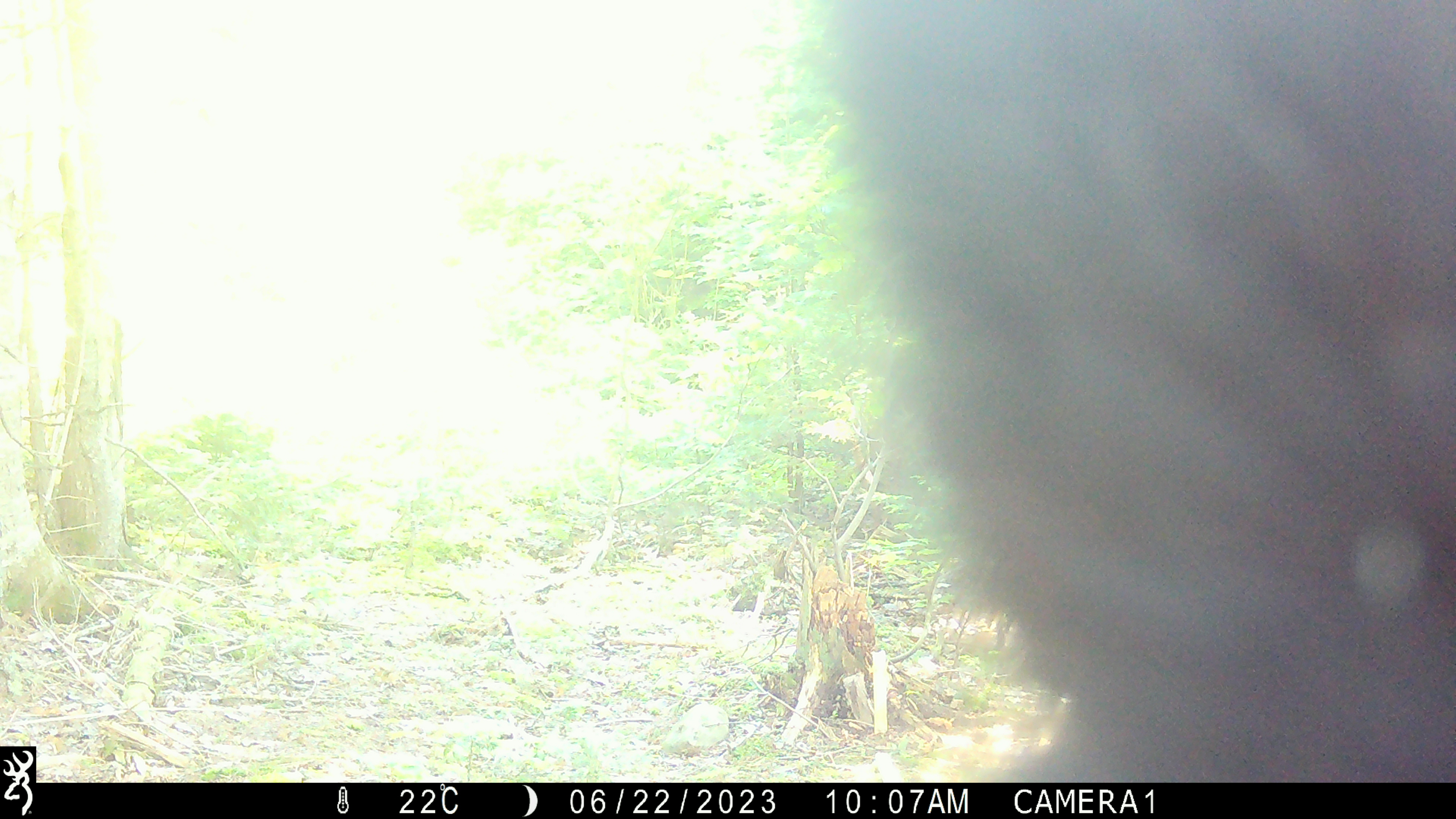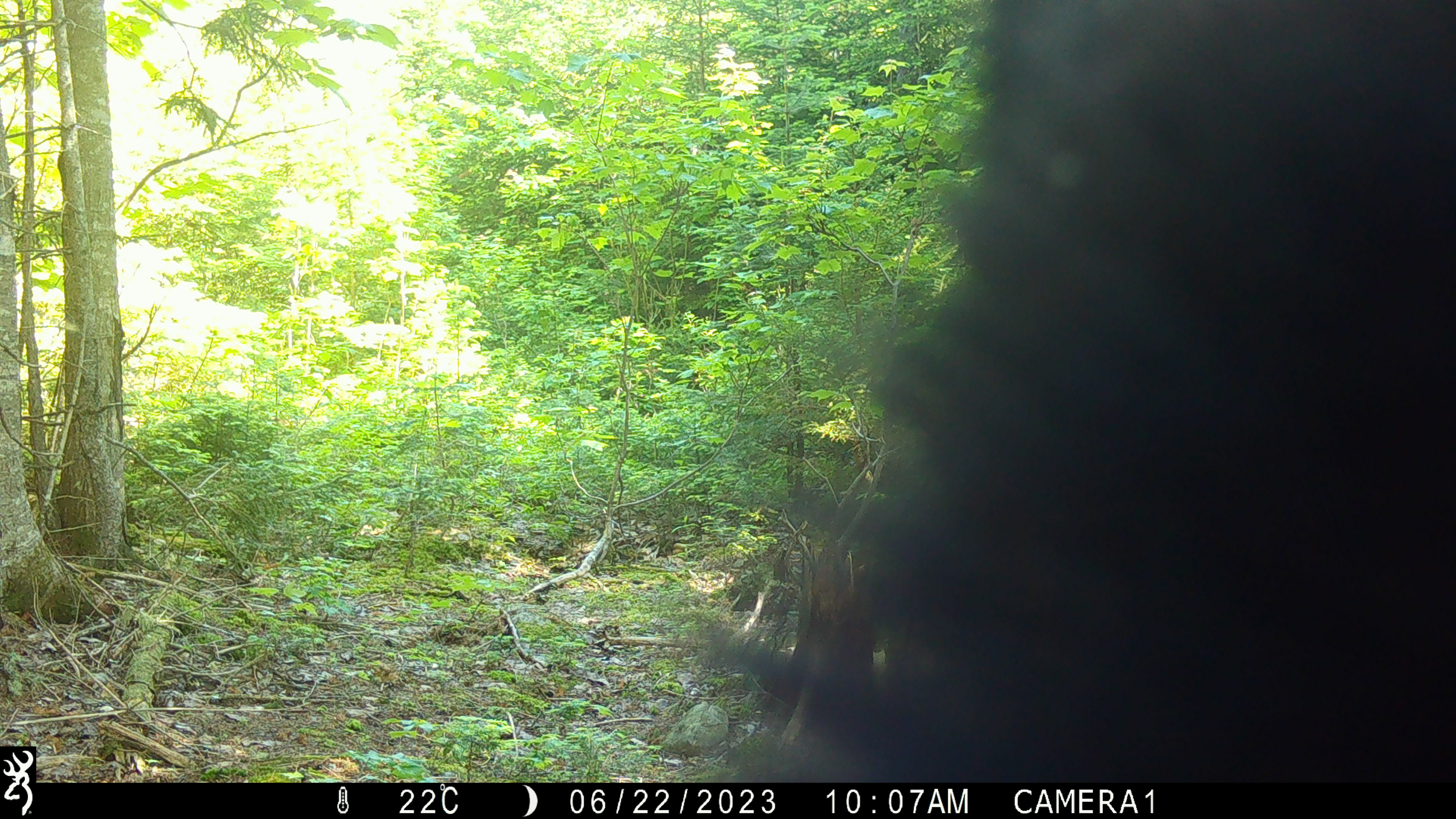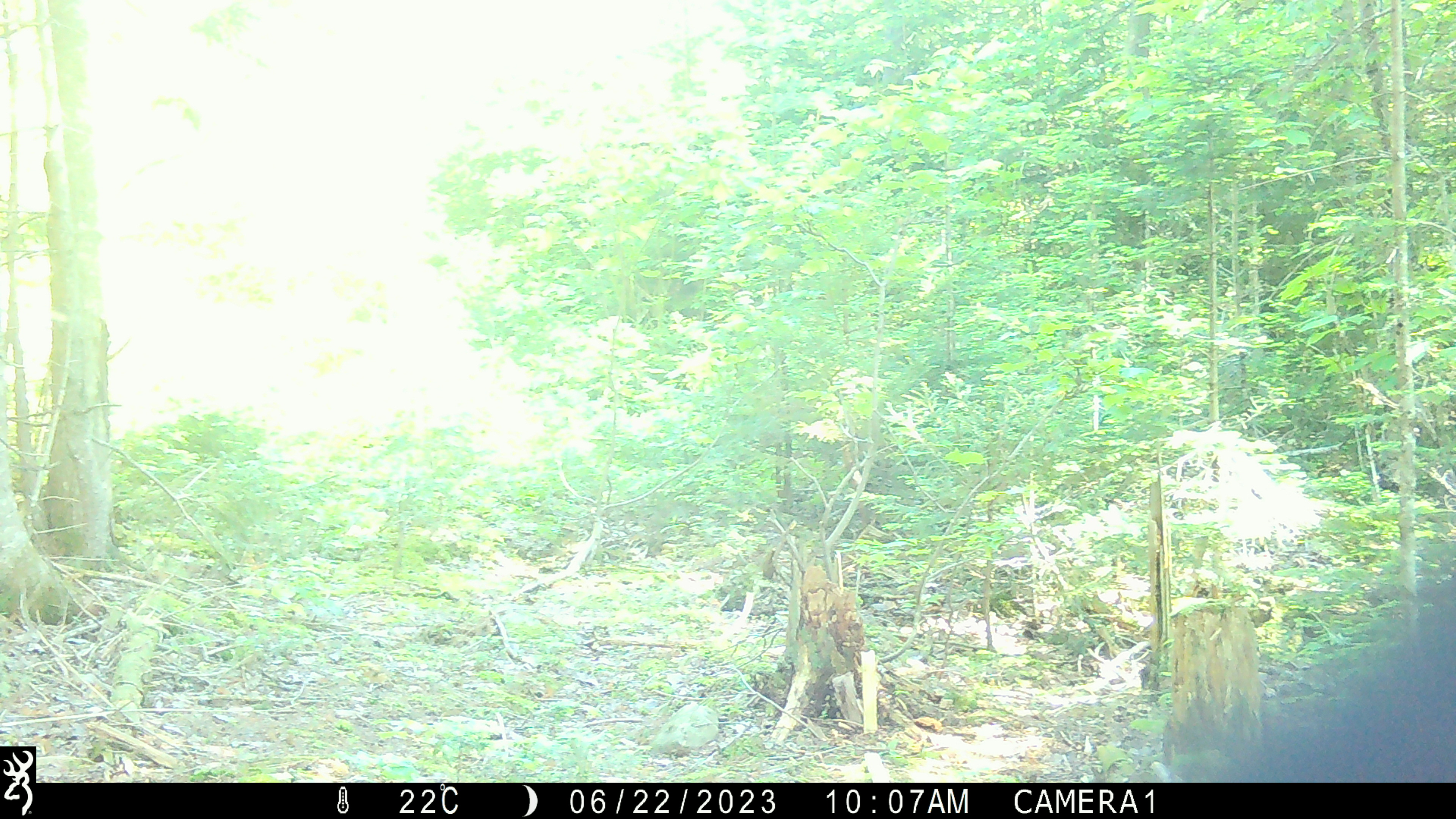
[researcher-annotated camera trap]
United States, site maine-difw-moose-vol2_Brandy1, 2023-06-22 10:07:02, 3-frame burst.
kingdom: Animalia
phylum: Chordata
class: Mammalia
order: Carnivora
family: Ursidae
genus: Ursus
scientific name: Ursus americanus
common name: black bear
Black bear (Ursus americanus).